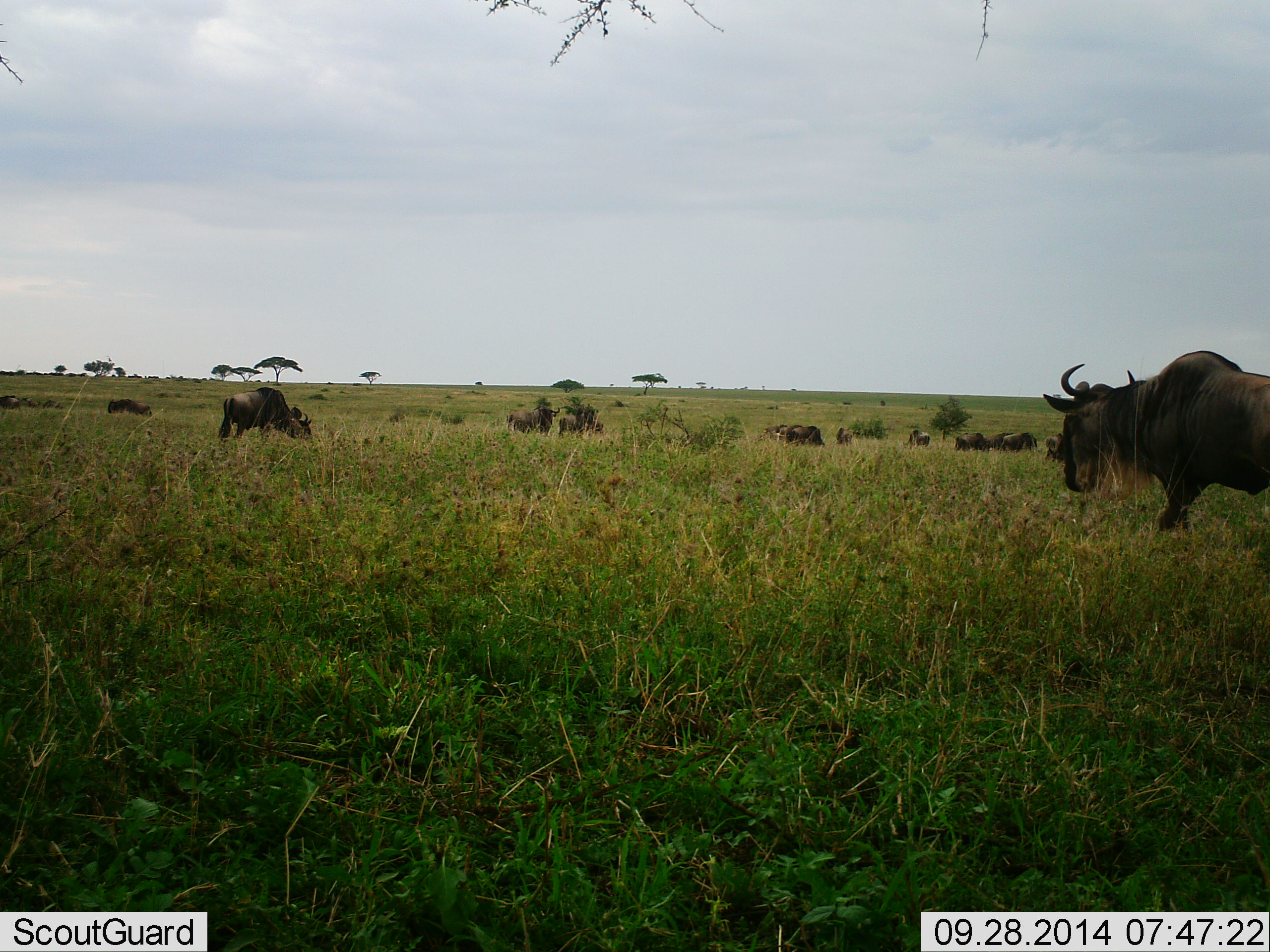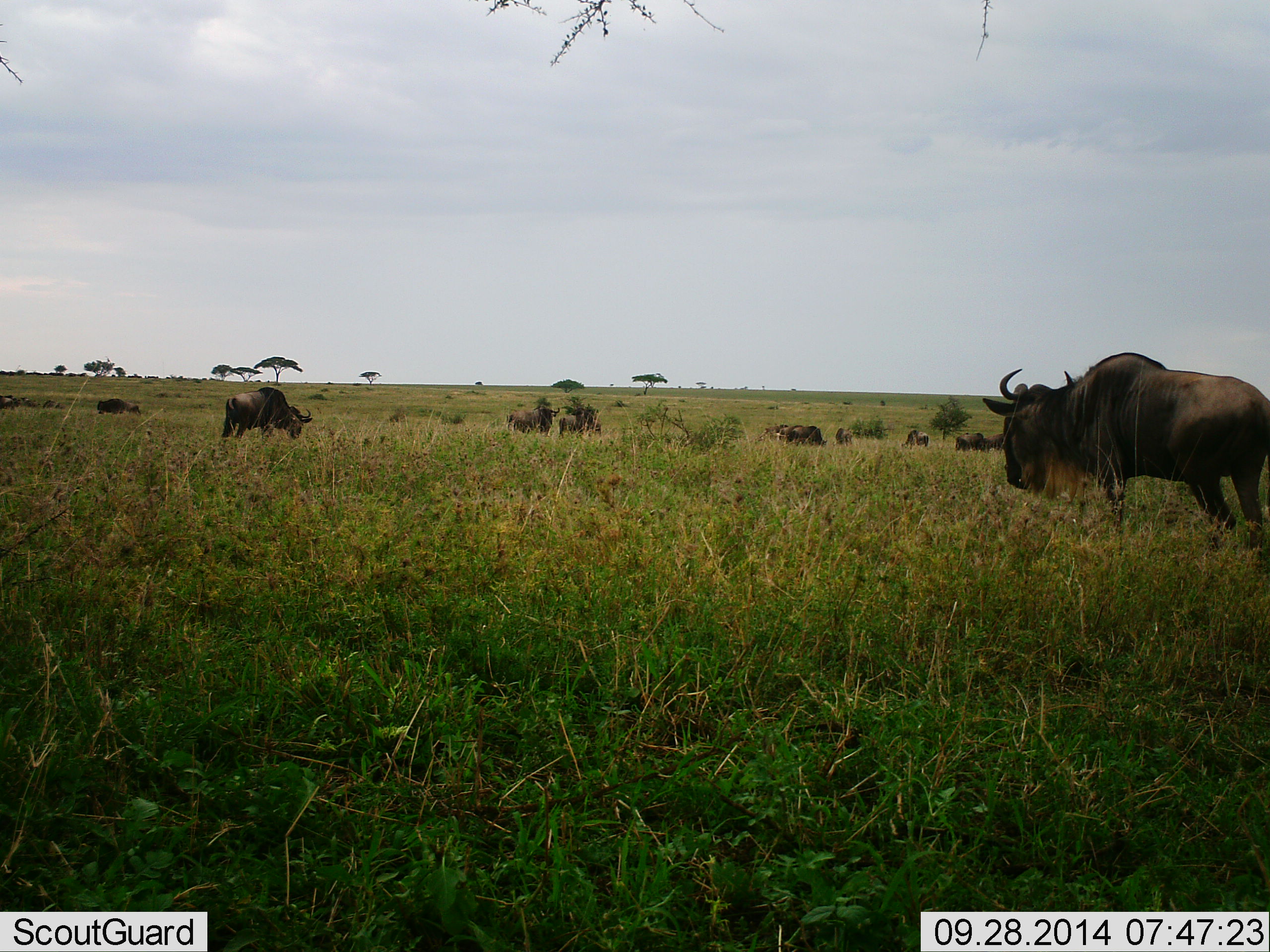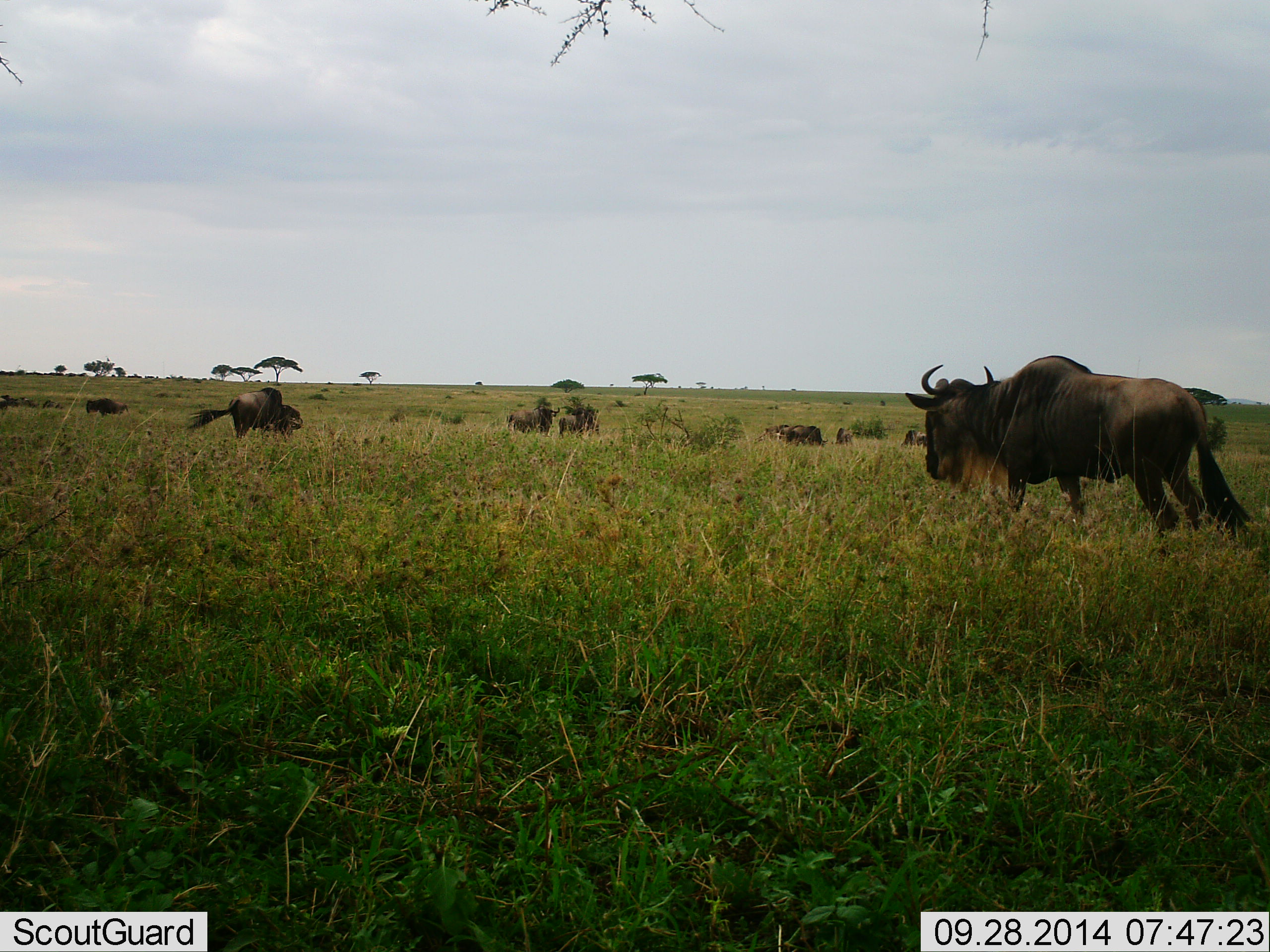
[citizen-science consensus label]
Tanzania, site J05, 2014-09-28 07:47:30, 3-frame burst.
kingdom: Animalia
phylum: Chordata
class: Mammalia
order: Artiodactyla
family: Bovidae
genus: Connochaetes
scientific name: Connochaetes taurinus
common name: blue wildebeest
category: wildebeest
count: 11-50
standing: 40%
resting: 0%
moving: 70%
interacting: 10%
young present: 0%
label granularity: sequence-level